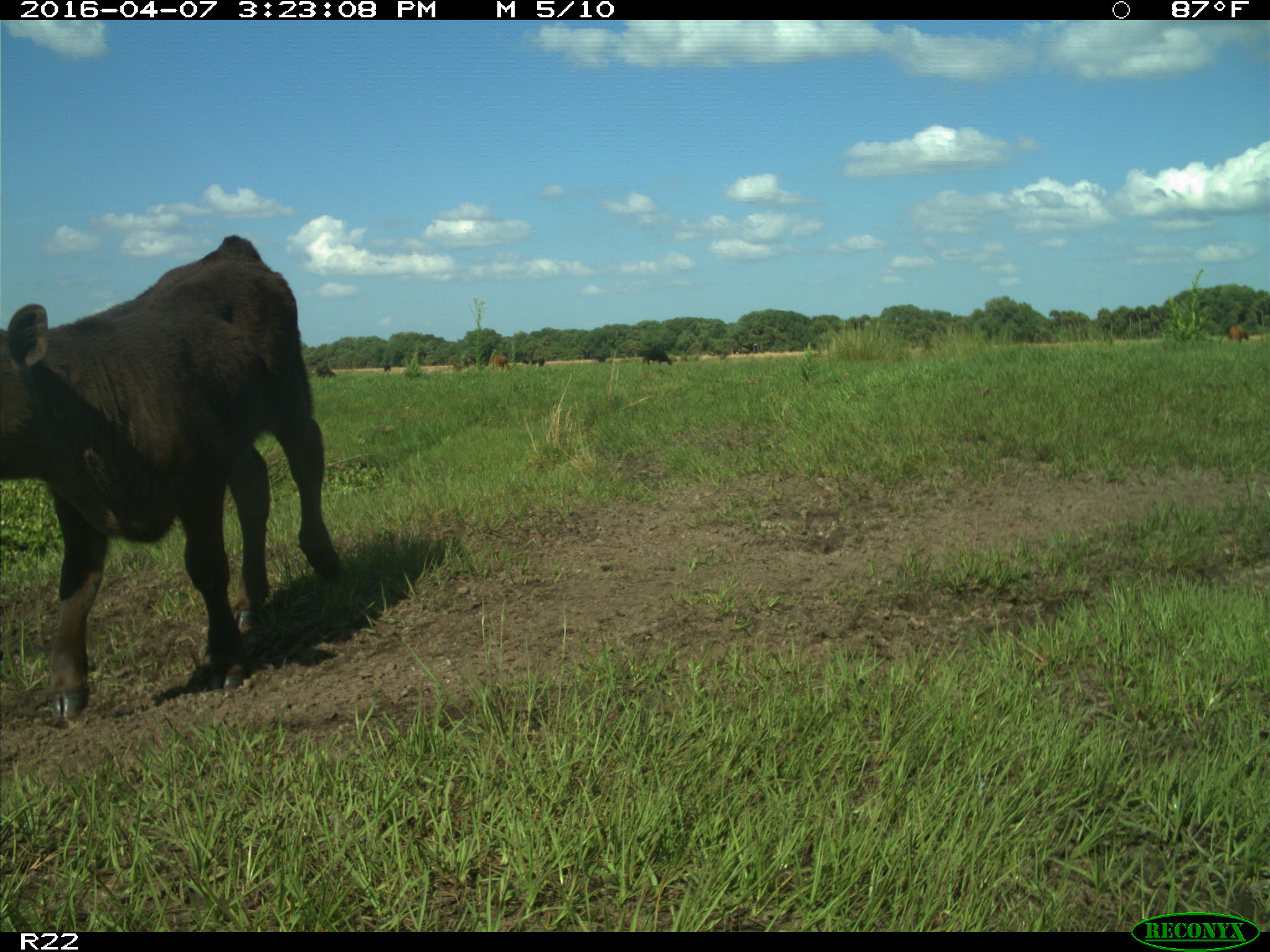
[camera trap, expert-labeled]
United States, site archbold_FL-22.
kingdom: Animalia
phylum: Chordata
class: Mammalia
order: Artiodactyla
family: Bovidae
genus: Bos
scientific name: Bos taurus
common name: domestic cow